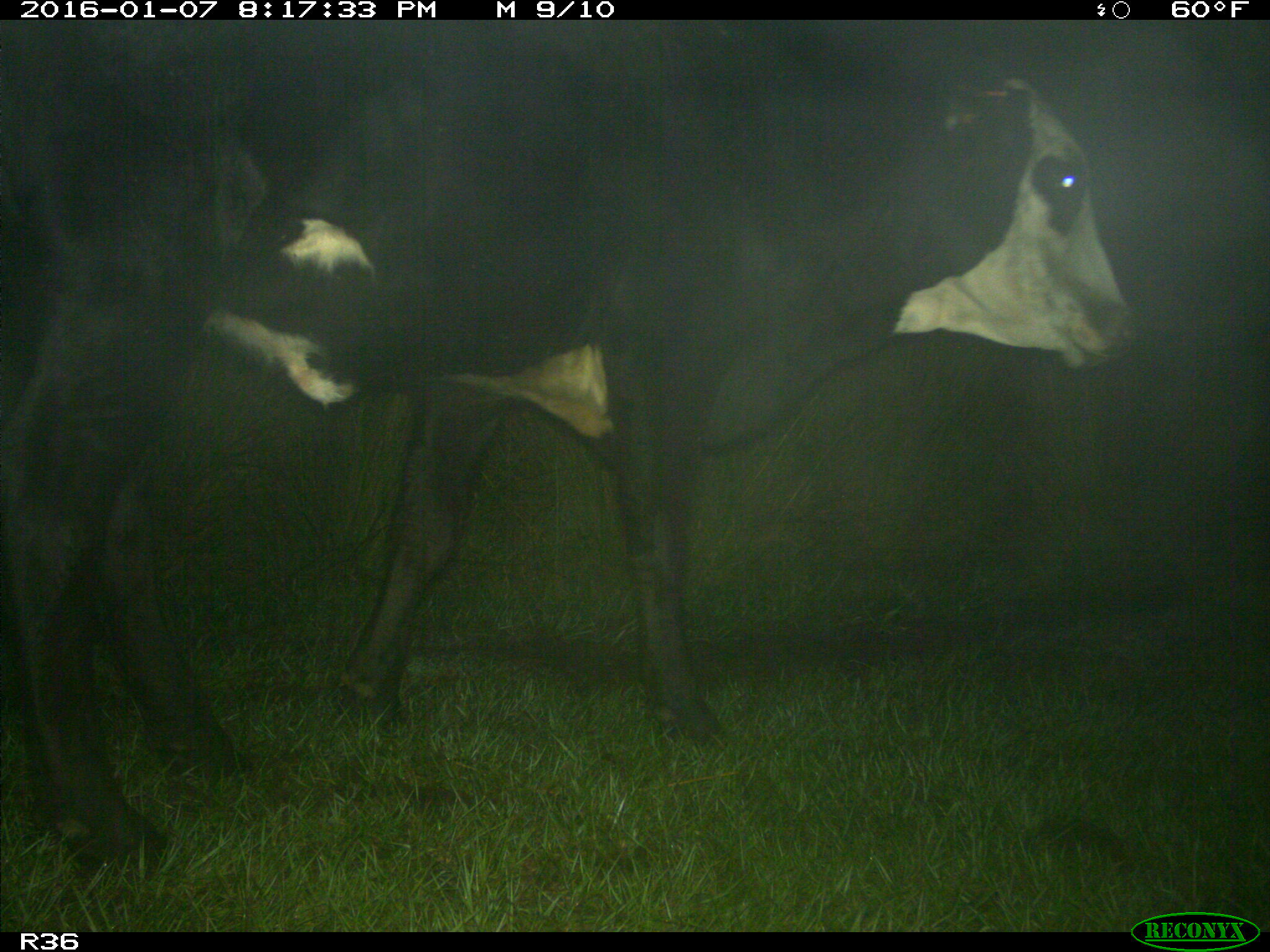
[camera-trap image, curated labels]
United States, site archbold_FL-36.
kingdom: Animalia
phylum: Chordata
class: Mammalia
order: Artiodactyla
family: Bovidae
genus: Bos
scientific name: Bos taurus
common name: domestic cow